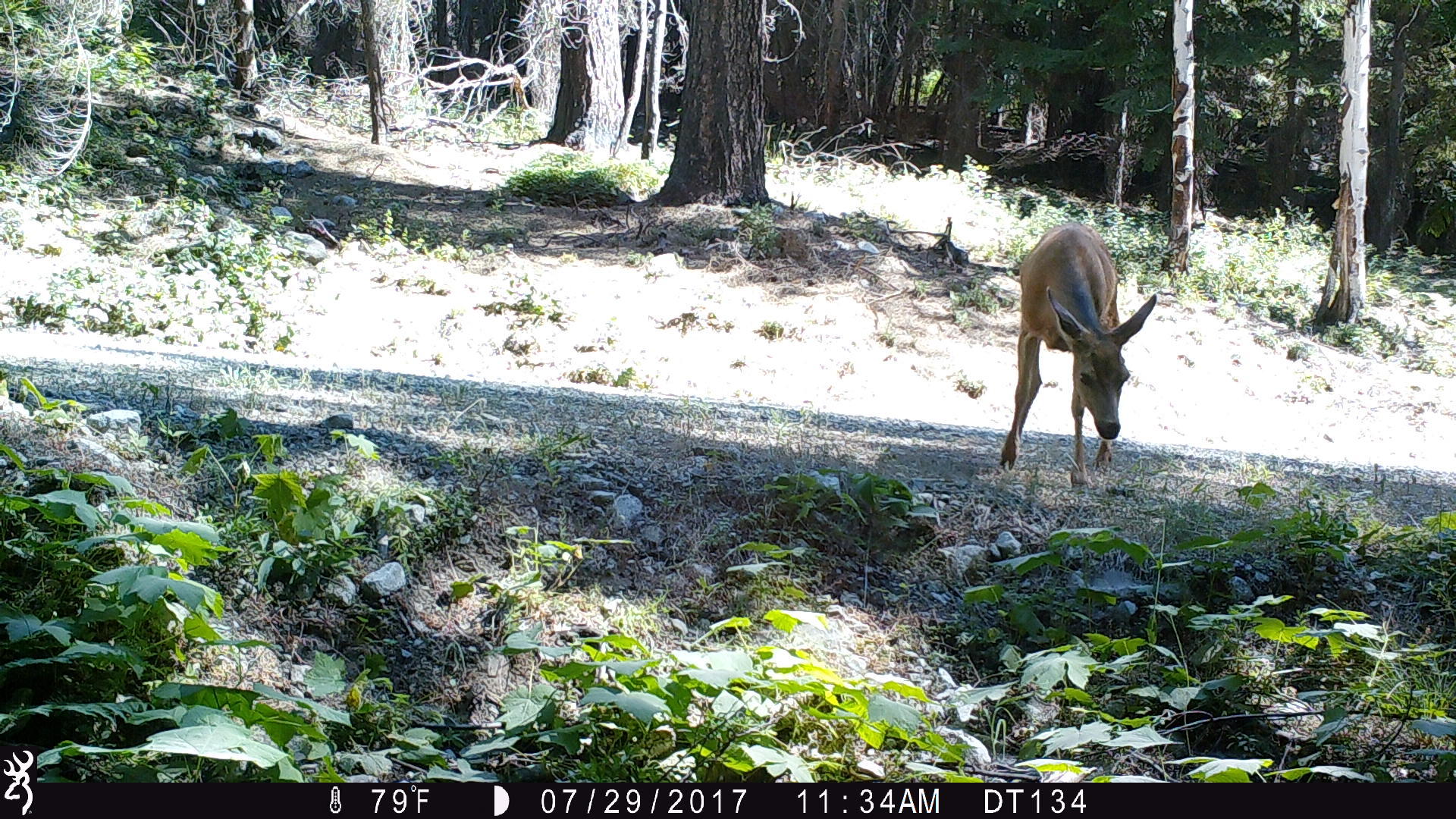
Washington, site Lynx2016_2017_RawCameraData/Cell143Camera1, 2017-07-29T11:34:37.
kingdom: Animalia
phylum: Chordata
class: Mammalia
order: Artiodactyla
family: Cervidae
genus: Odocoileus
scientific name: Odocoileus hemionus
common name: mule deer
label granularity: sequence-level